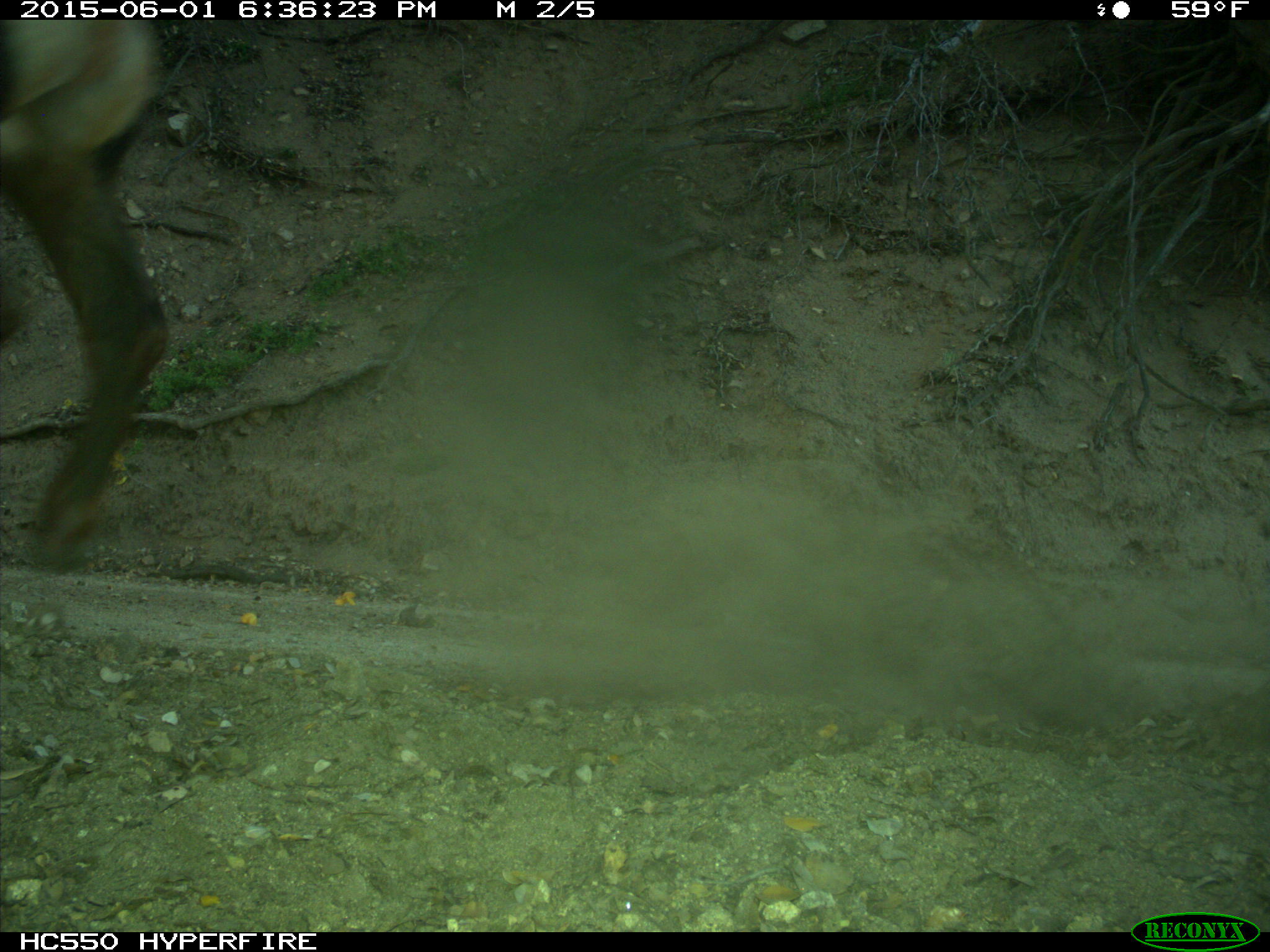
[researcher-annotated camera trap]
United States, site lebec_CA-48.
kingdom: Animalia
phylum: Chordata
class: Mammalia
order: Artiodactyla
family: Cervidae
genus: Cervus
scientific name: Cervus canadensis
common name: elk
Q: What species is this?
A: Cervus canadensis (elk).